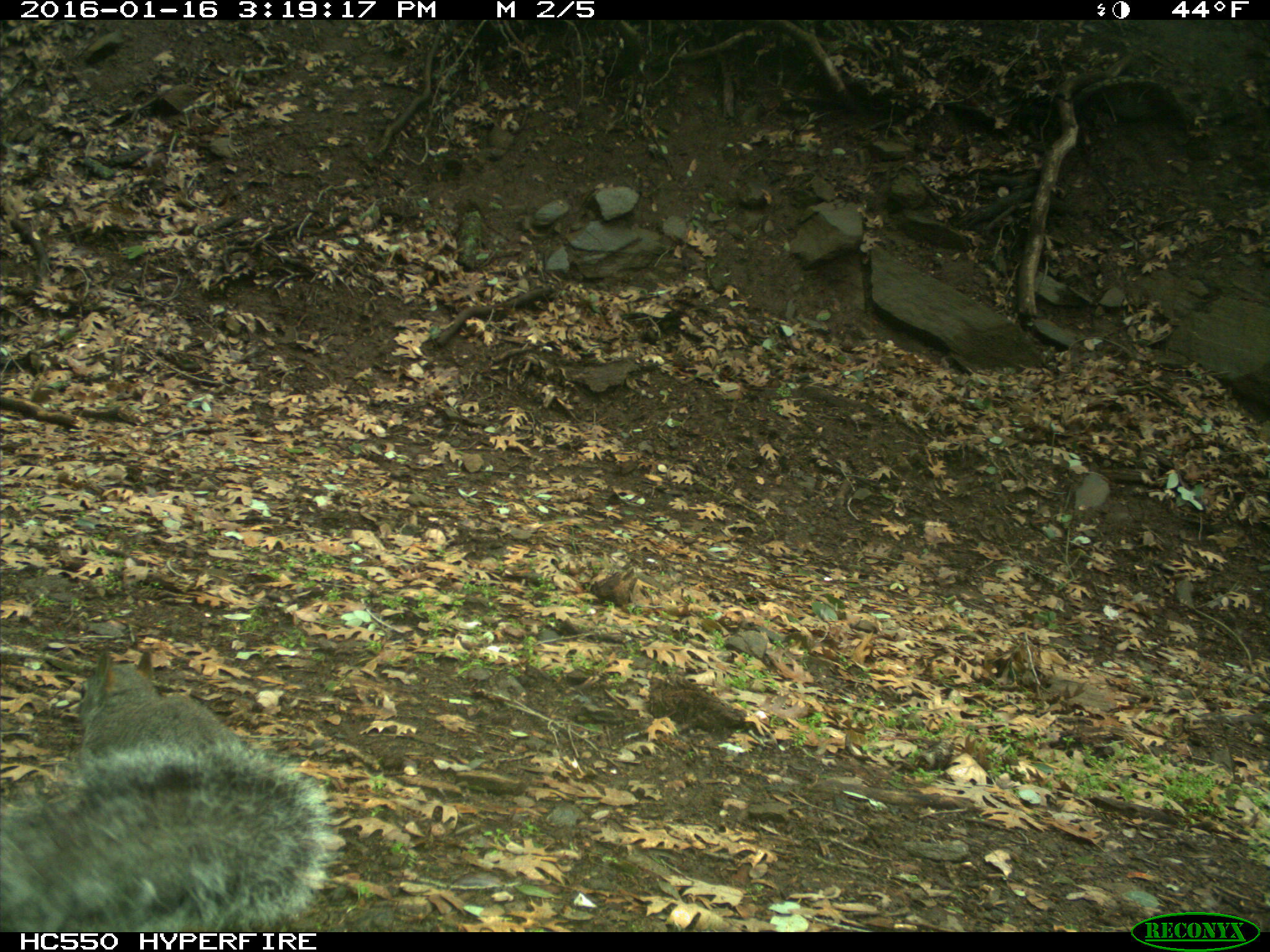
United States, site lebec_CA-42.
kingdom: Animalia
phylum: Chordata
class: Mammalia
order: Rodentia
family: Sciuridae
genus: Sciurus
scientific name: Sciurus carolinensis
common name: eastern gray squirrel